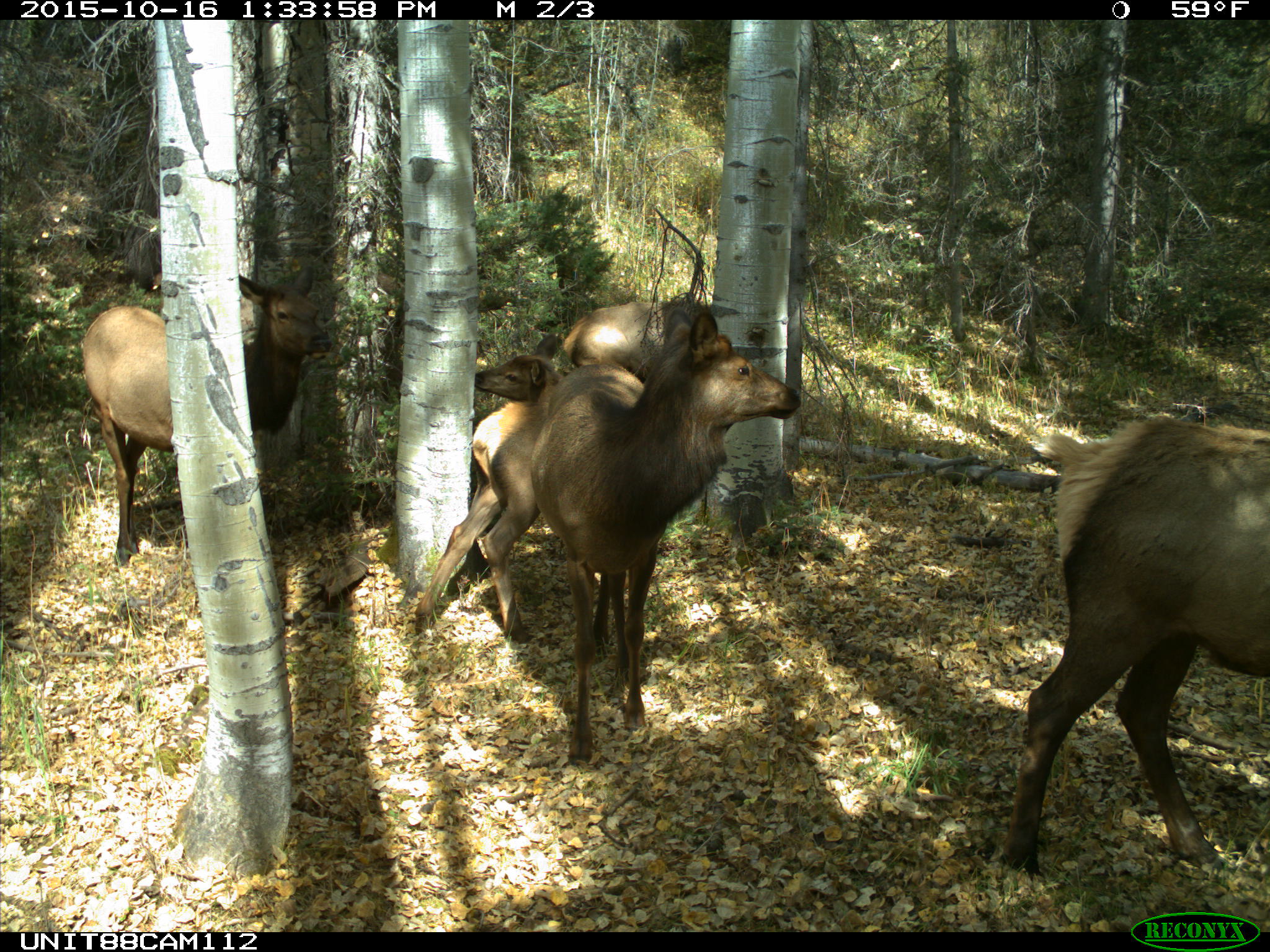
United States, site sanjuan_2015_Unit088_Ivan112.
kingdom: Animalia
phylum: Chordata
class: Mammalia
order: Artiodactyla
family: Cervidae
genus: Cervus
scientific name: Cervus elaphus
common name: red deer